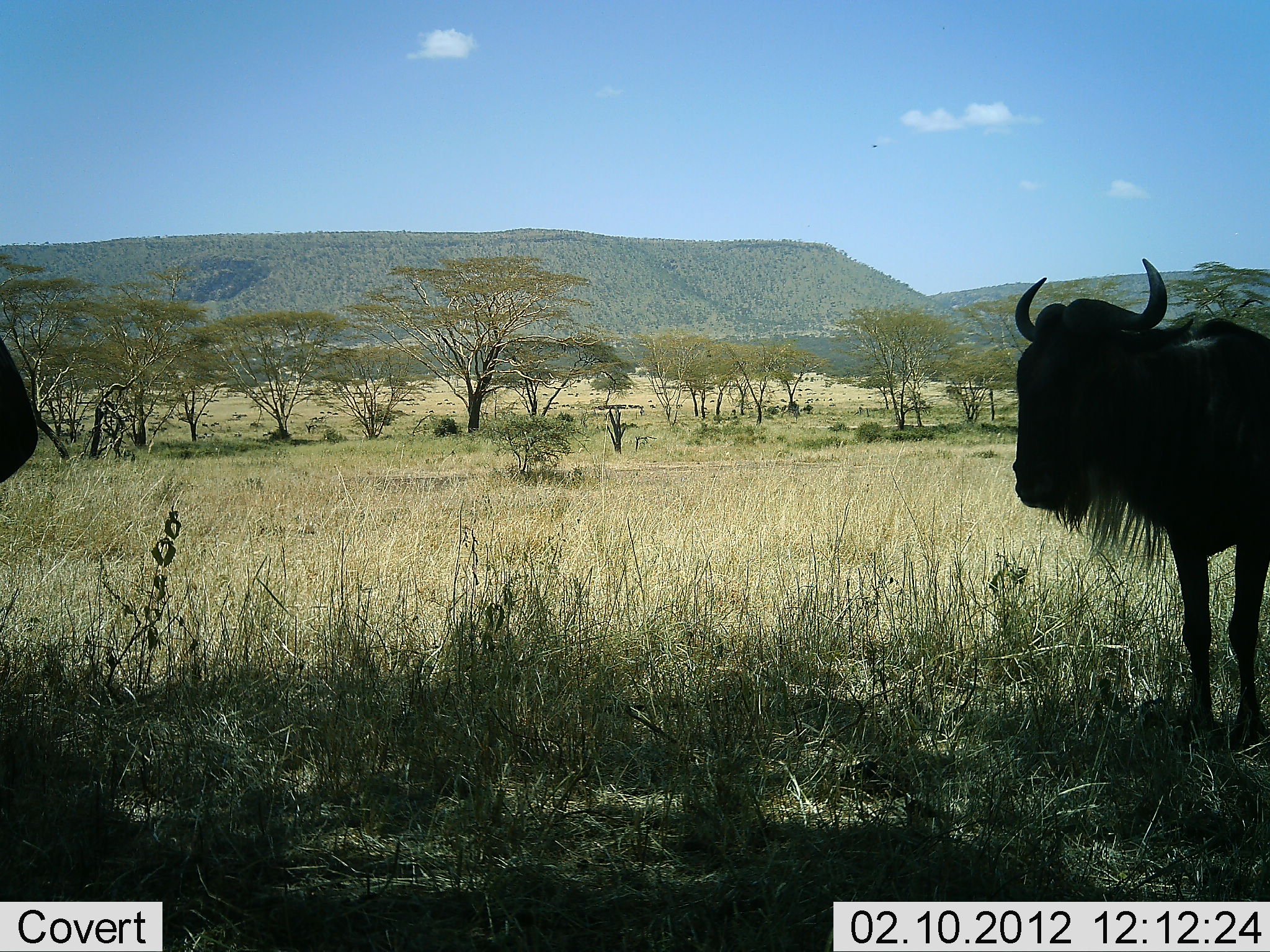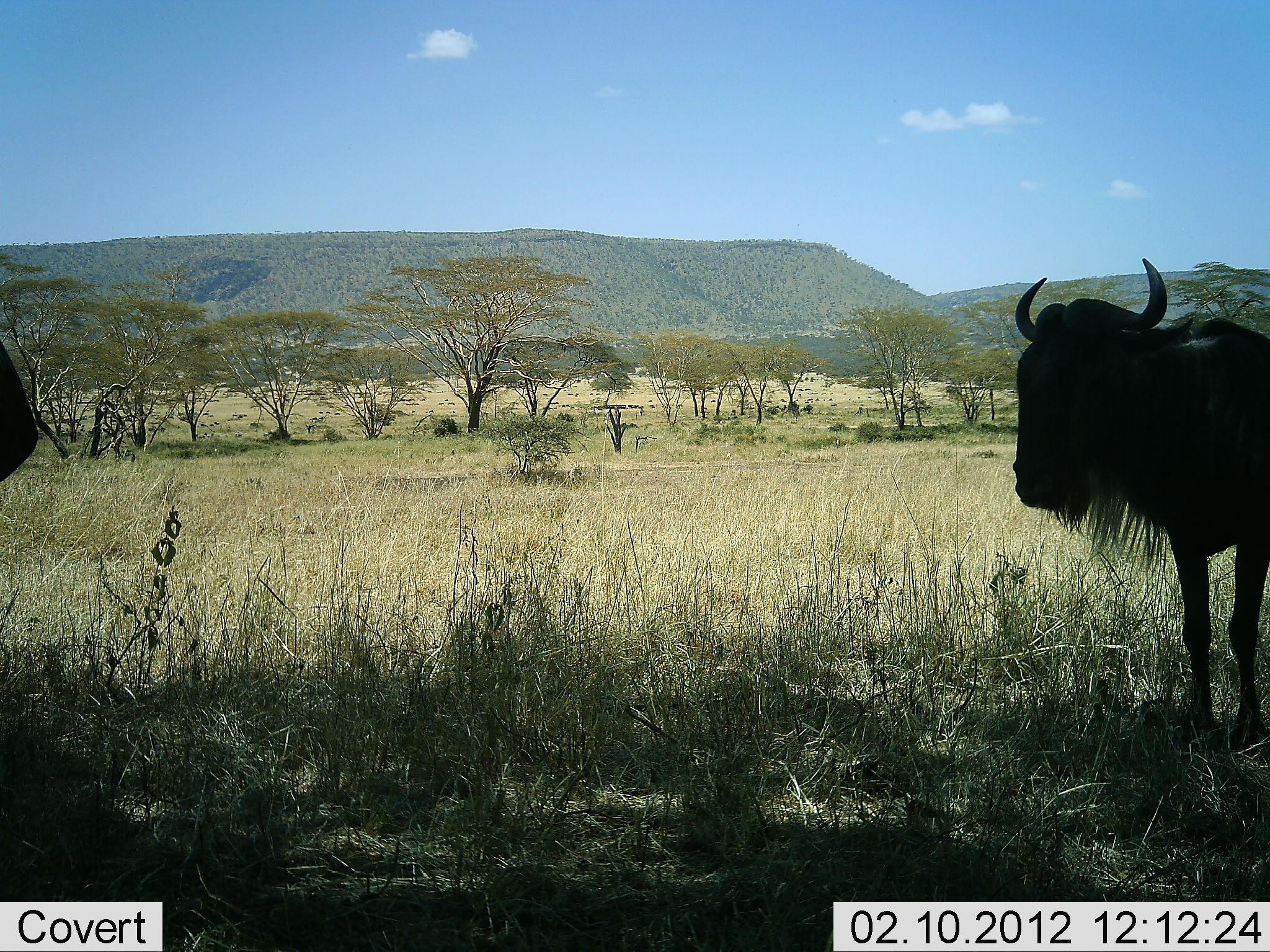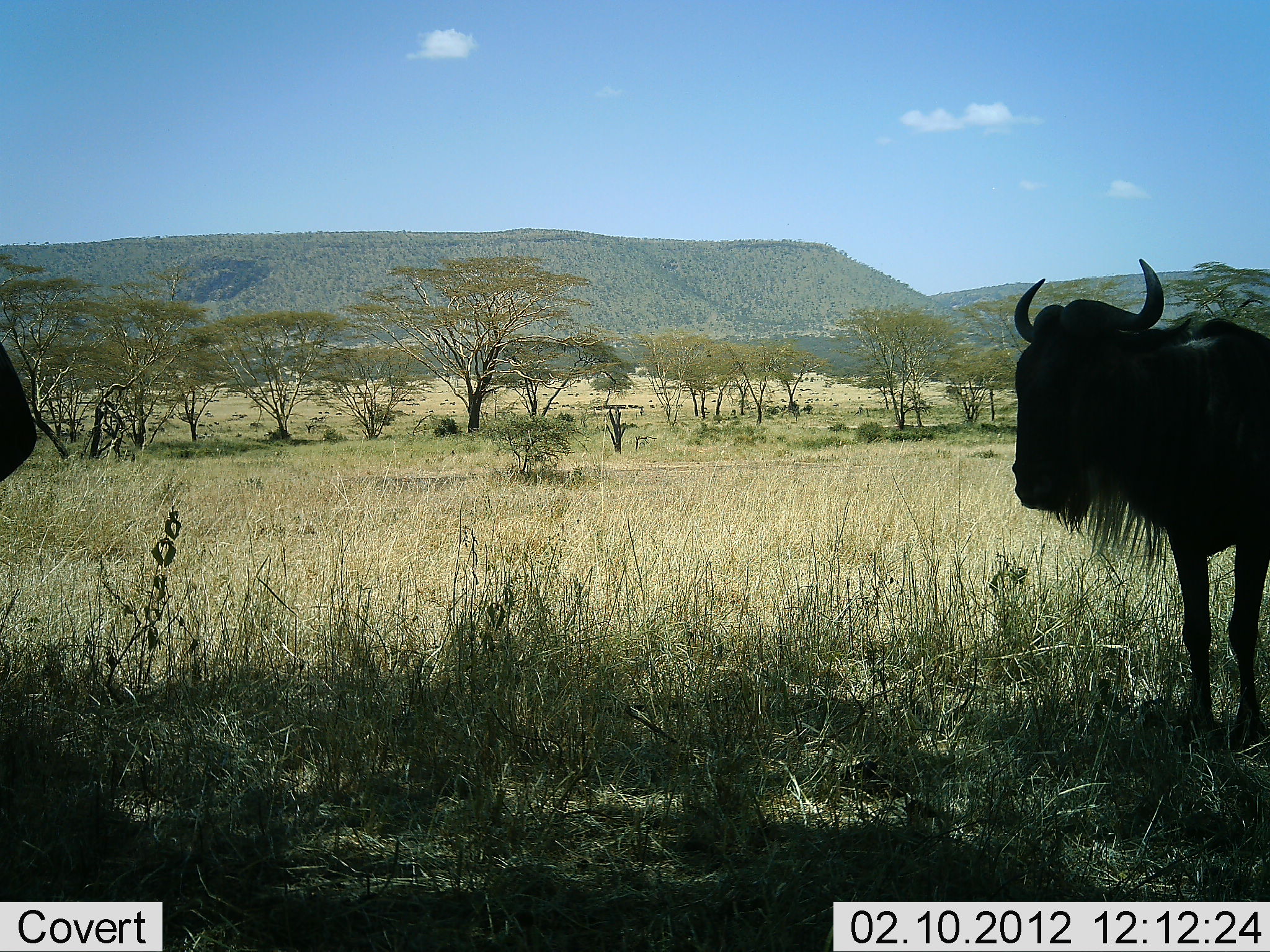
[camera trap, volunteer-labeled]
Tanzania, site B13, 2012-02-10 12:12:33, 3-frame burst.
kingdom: Animalia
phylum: Chordata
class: Mammalia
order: Artiodactyla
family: Bovidae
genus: Connochaetes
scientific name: Connochaetes taurinus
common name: blue wildebeest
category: wildebeest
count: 2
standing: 100%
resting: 7%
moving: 0%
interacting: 0%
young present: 0%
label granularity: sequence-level